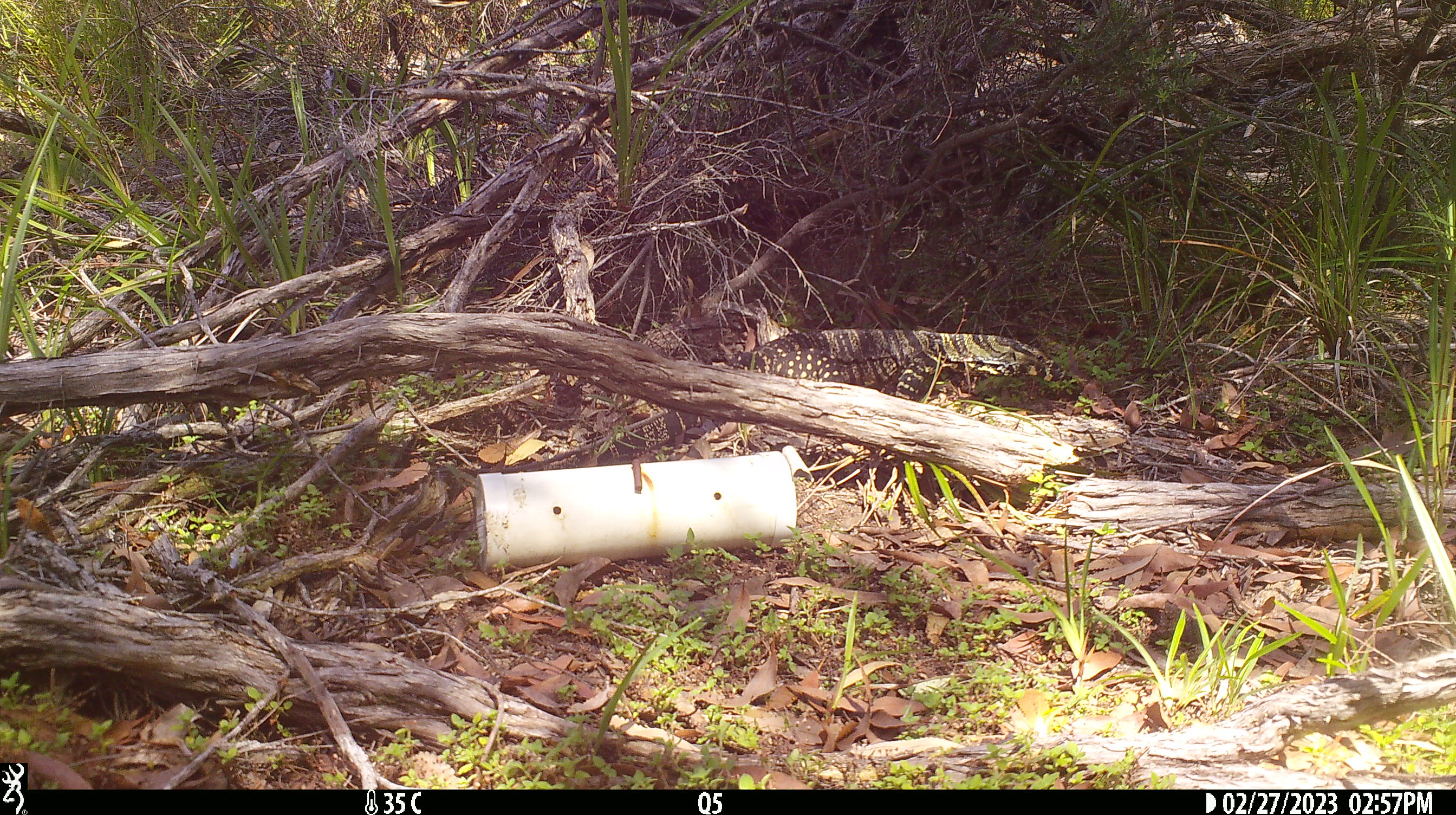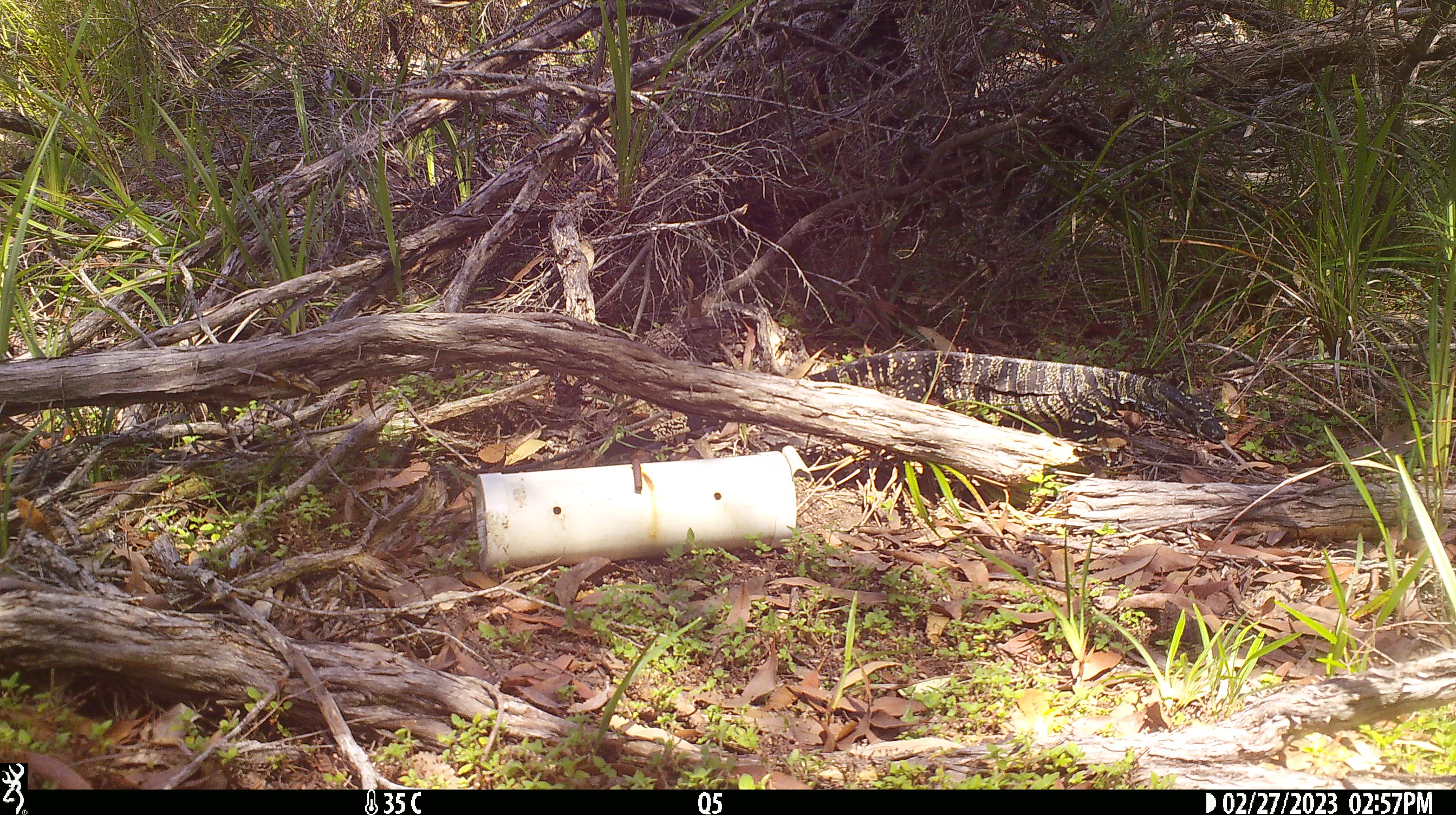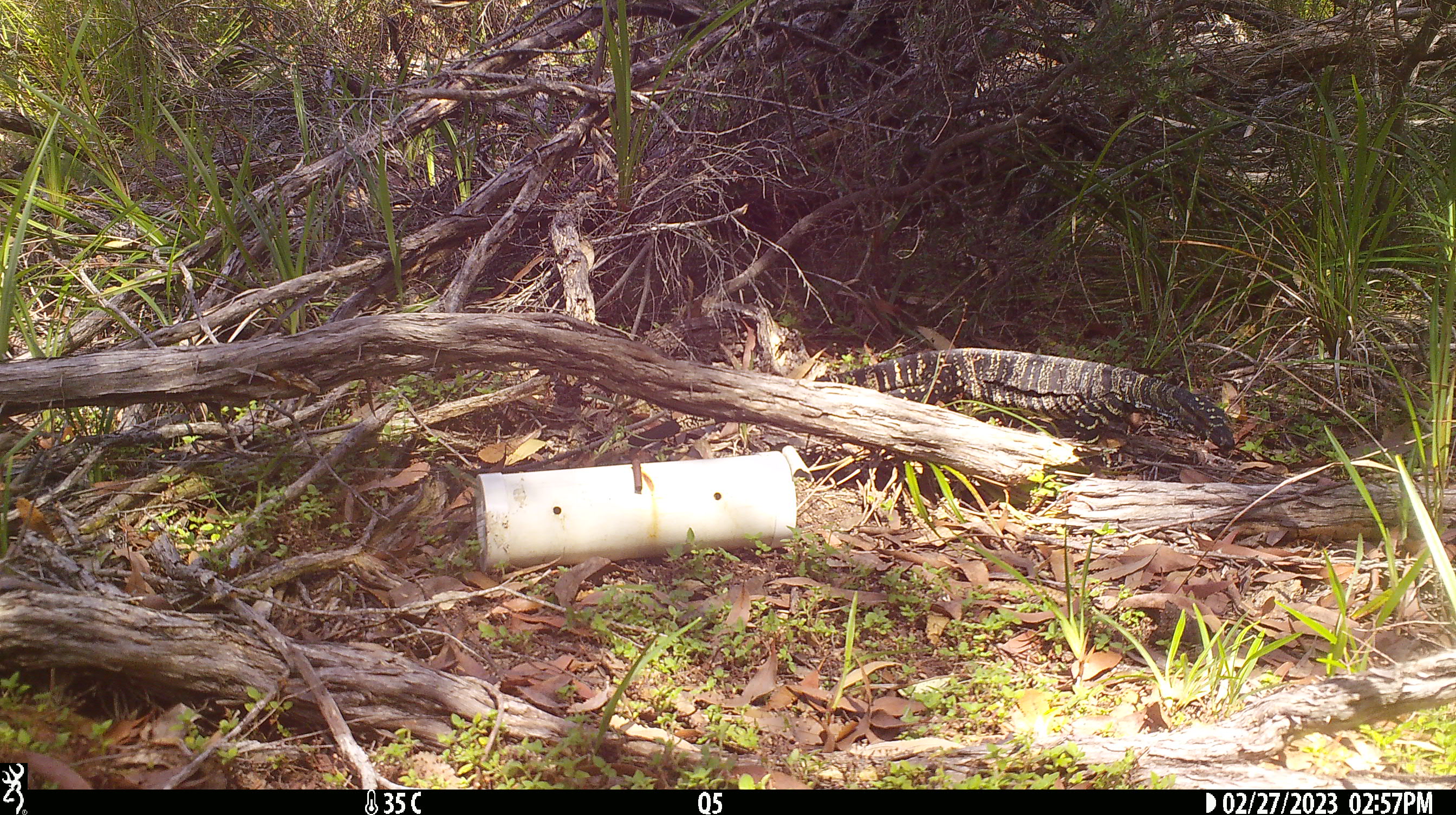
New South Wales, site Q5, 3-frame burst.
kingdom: Animalia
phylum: Chordata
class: Reptilia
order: Squamata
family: Varanidae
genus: Varanus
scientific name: Varanus varius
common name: lace monitor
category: goanna